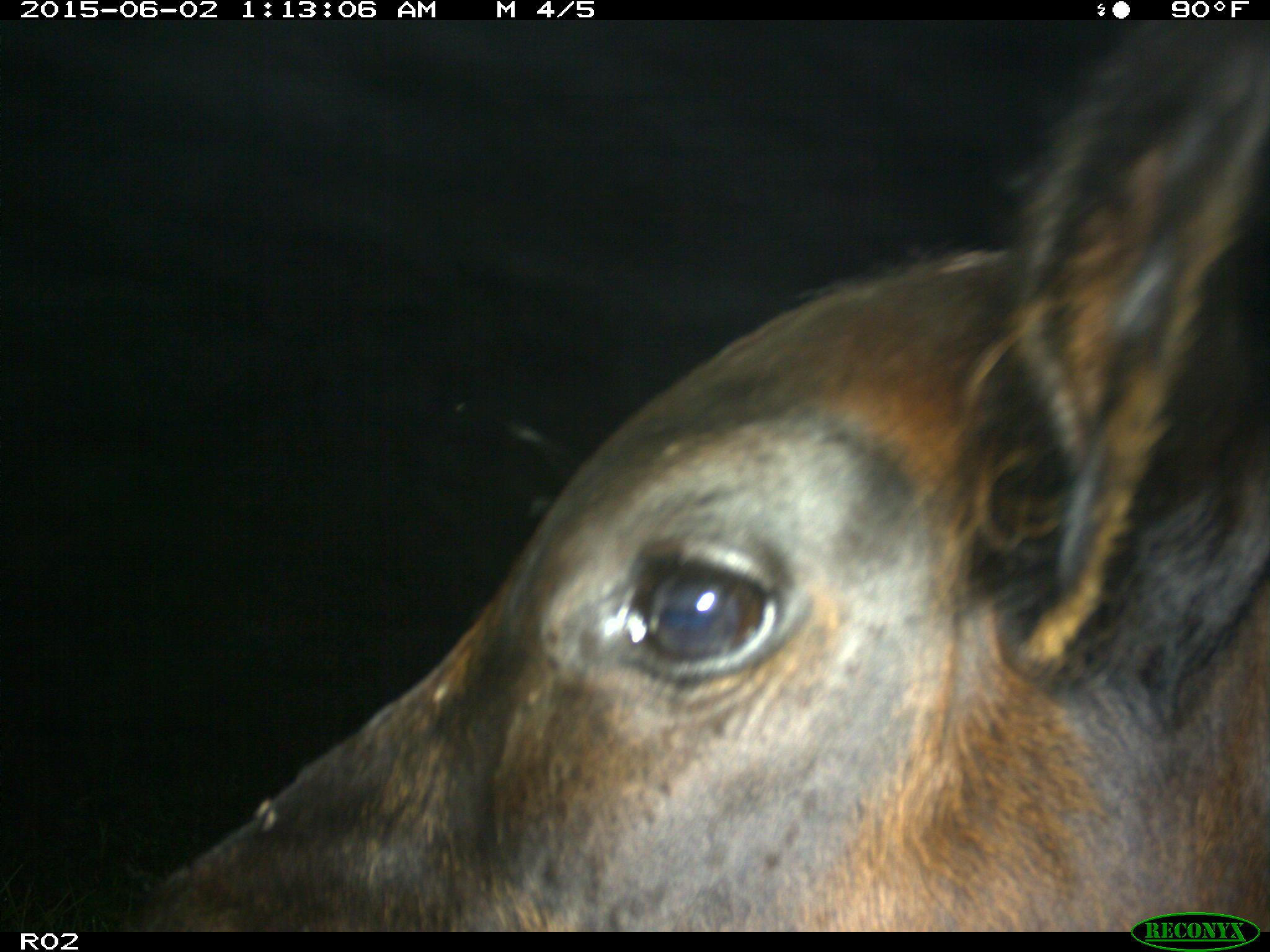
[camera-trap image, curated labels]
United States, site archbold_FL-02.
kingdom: Animalia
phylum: Chordata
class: Mammalia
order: Artiodactyla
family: Bovidae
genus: Bos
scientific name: Bos taurus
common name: domestic cow